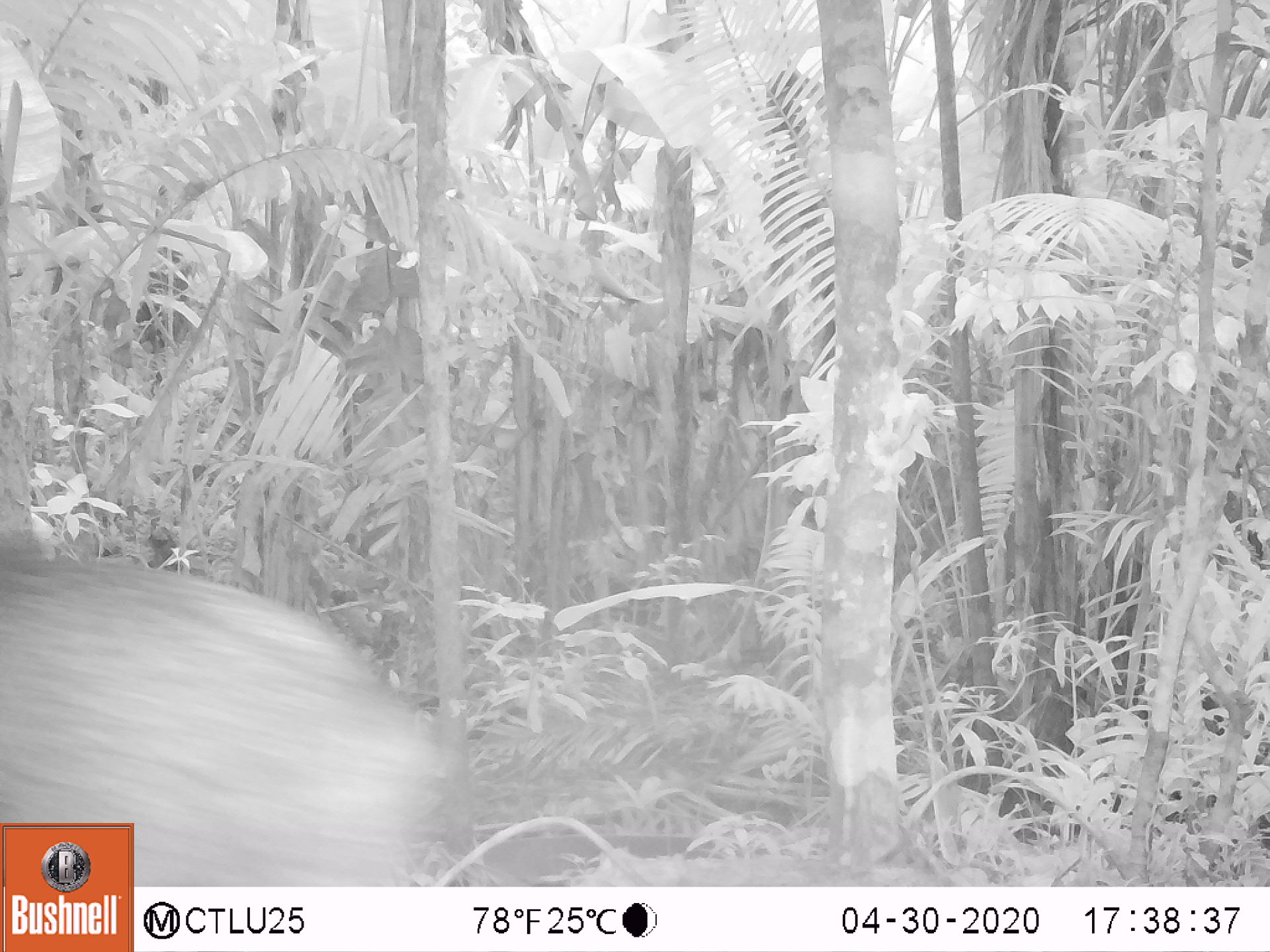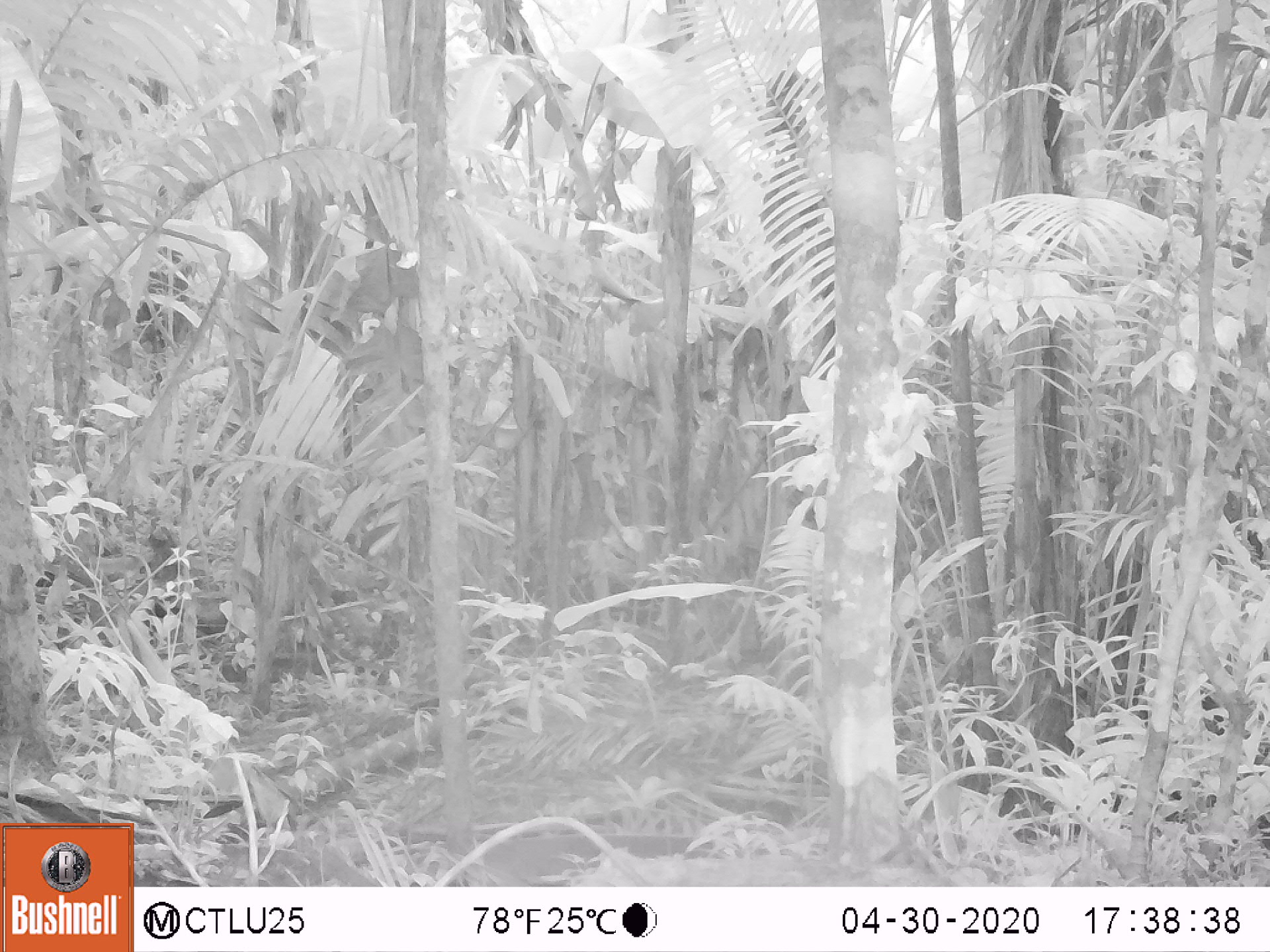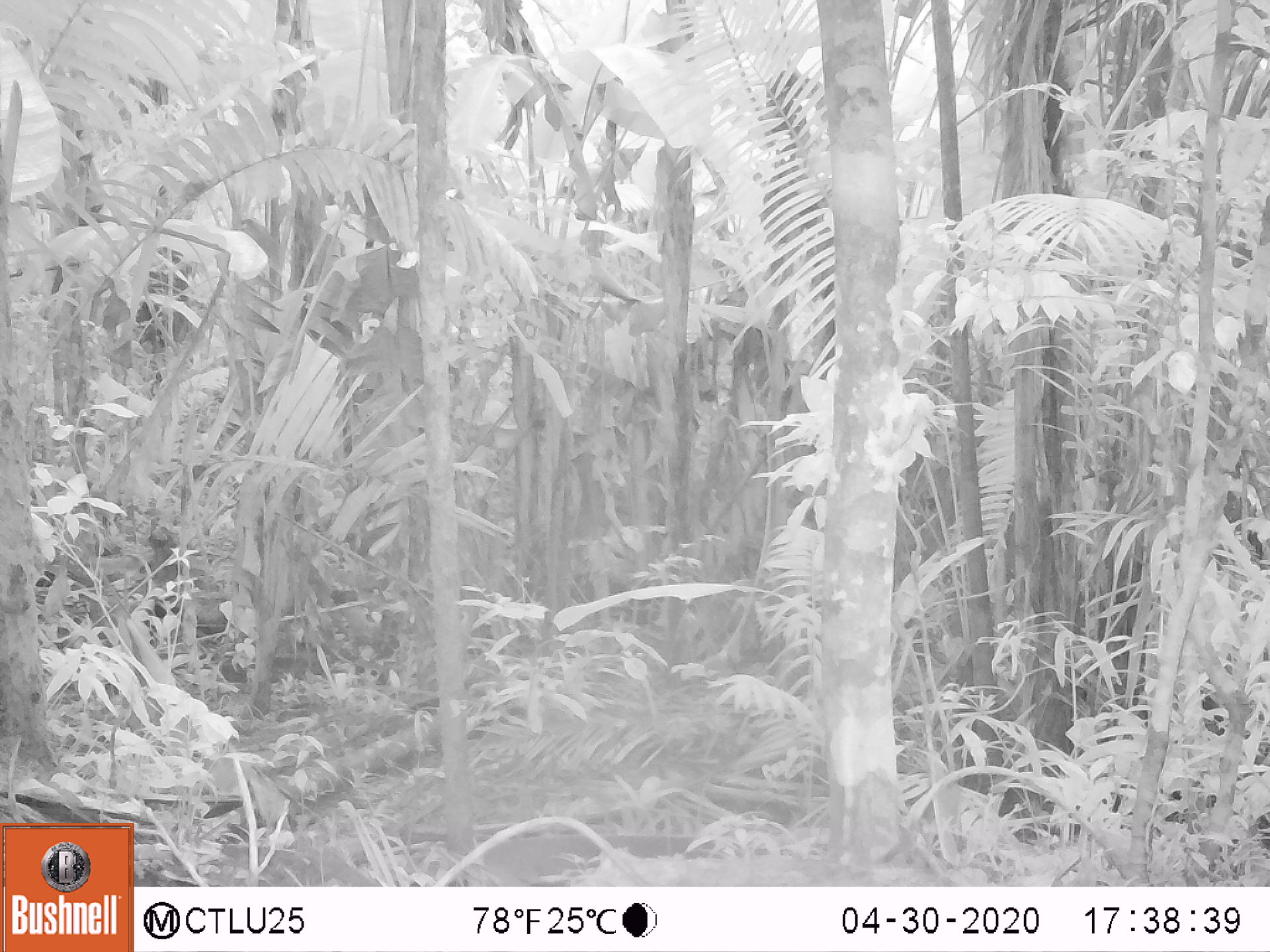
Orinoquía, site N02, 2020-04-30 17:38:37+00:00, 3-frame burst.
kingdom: Animalia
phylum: Chordata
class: Mammalia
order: Artiodactyla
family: Tayassuidae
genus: Pecari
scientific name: Pecari tajacu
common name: collared peccary